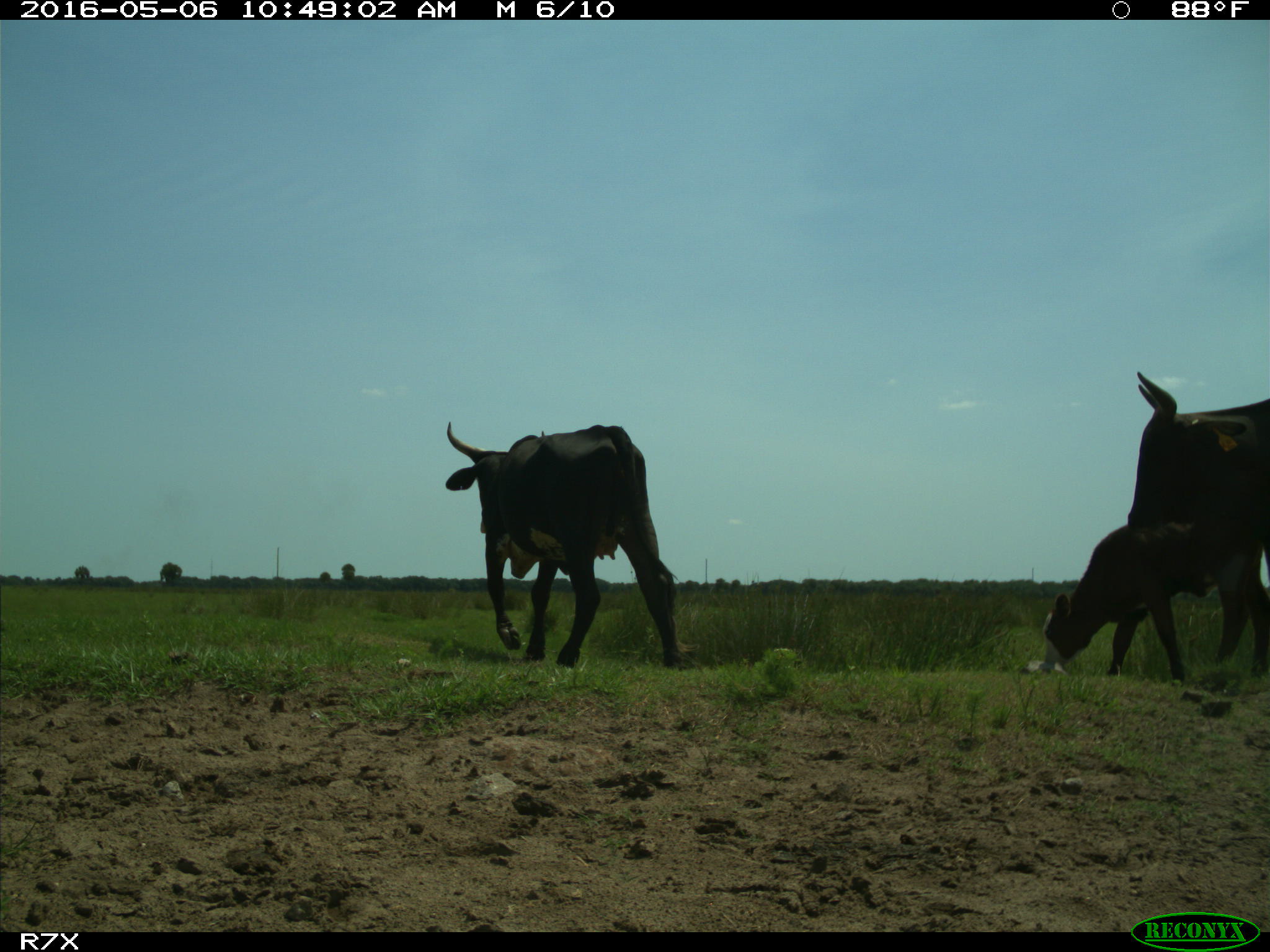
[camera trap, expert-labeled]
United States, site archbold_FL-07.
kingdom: Animalia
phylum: Chordata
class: Mammalia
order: Artiodactyla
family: Bovidae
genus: Bos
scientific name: Bos taurus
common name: domestic cow